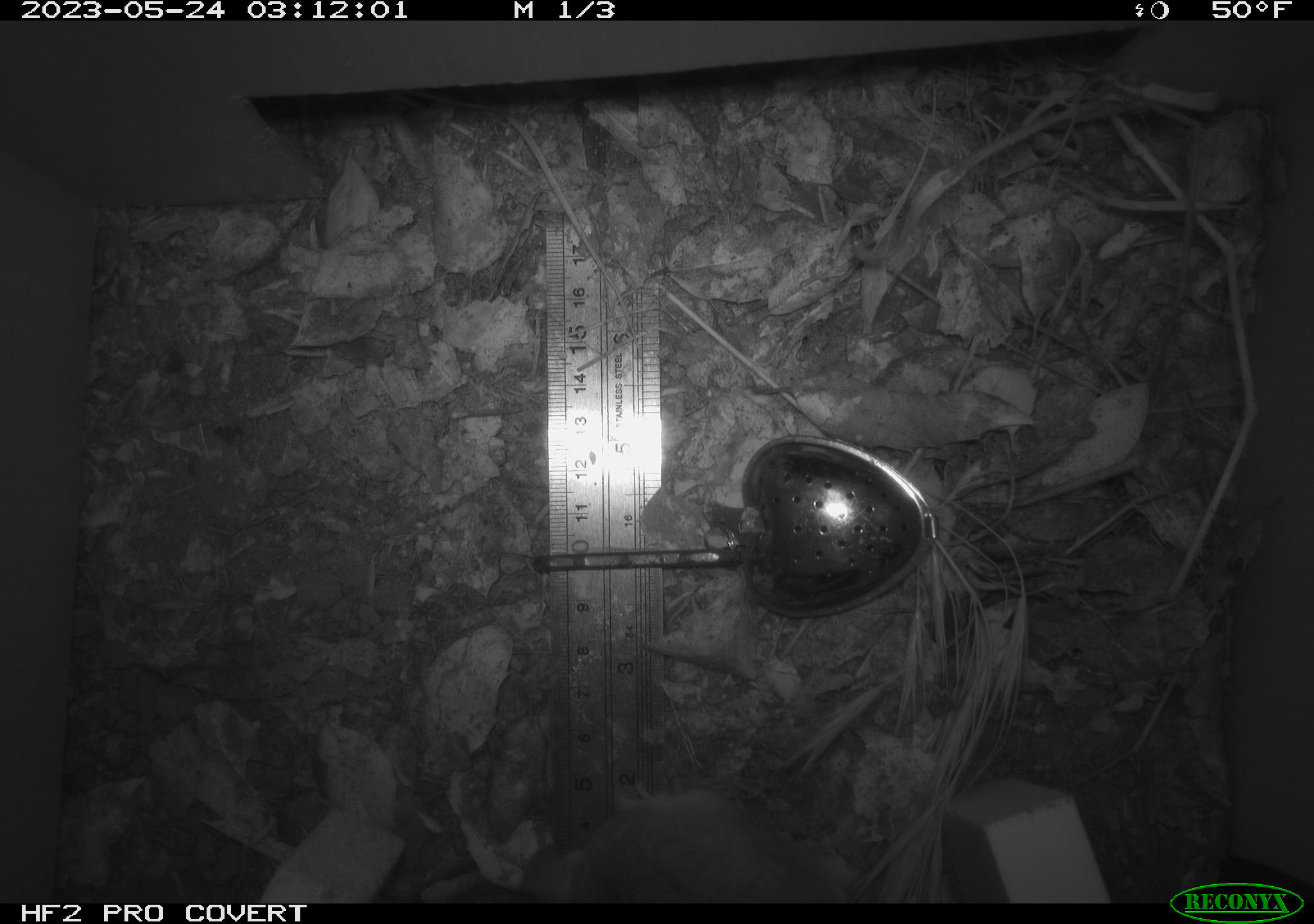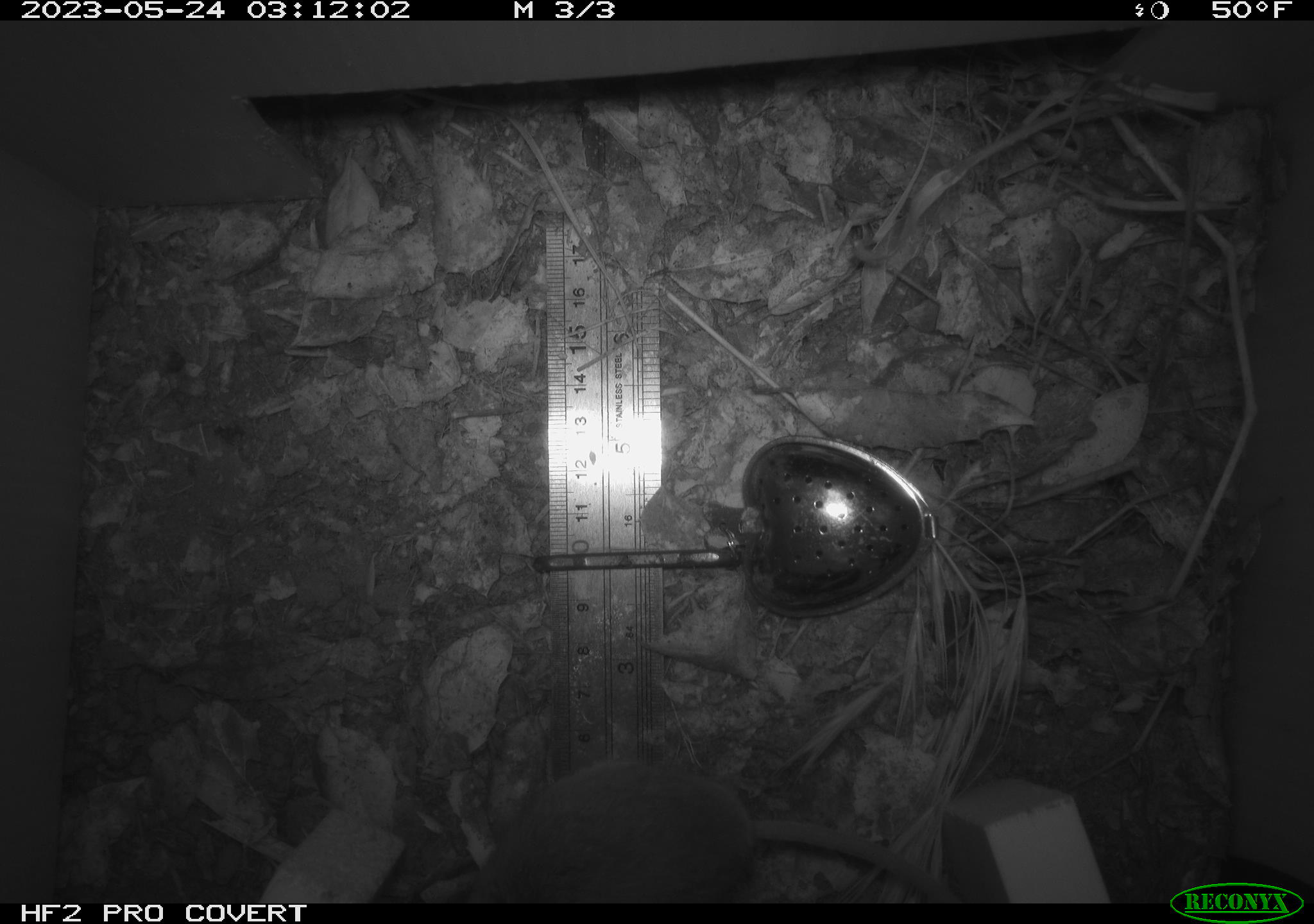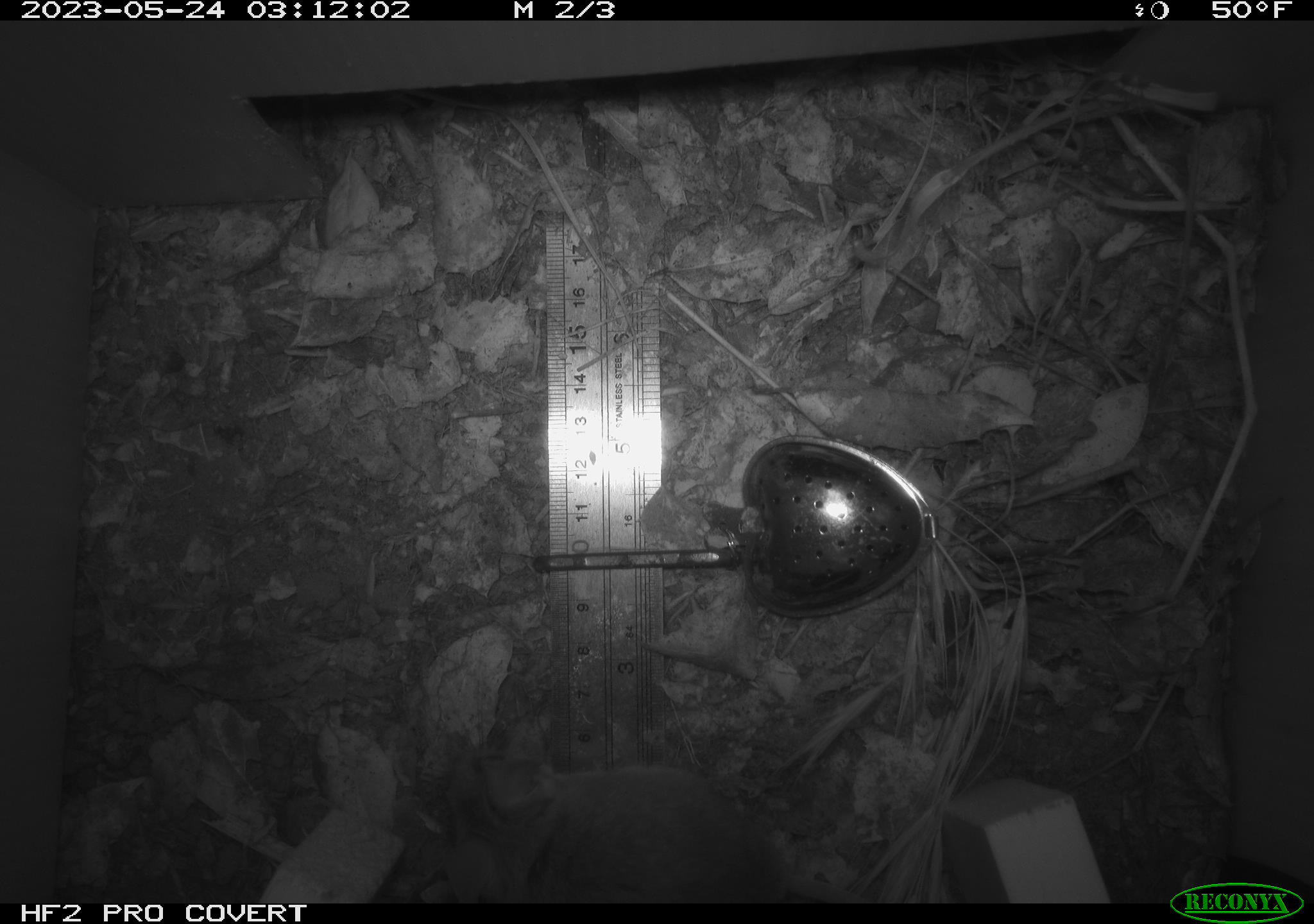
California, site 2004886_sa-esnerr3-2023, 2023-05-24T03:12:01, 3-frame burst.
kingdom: Animalia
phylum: Chordata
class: Mammalia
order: Rodentia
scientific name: Rodentia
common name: mouse species